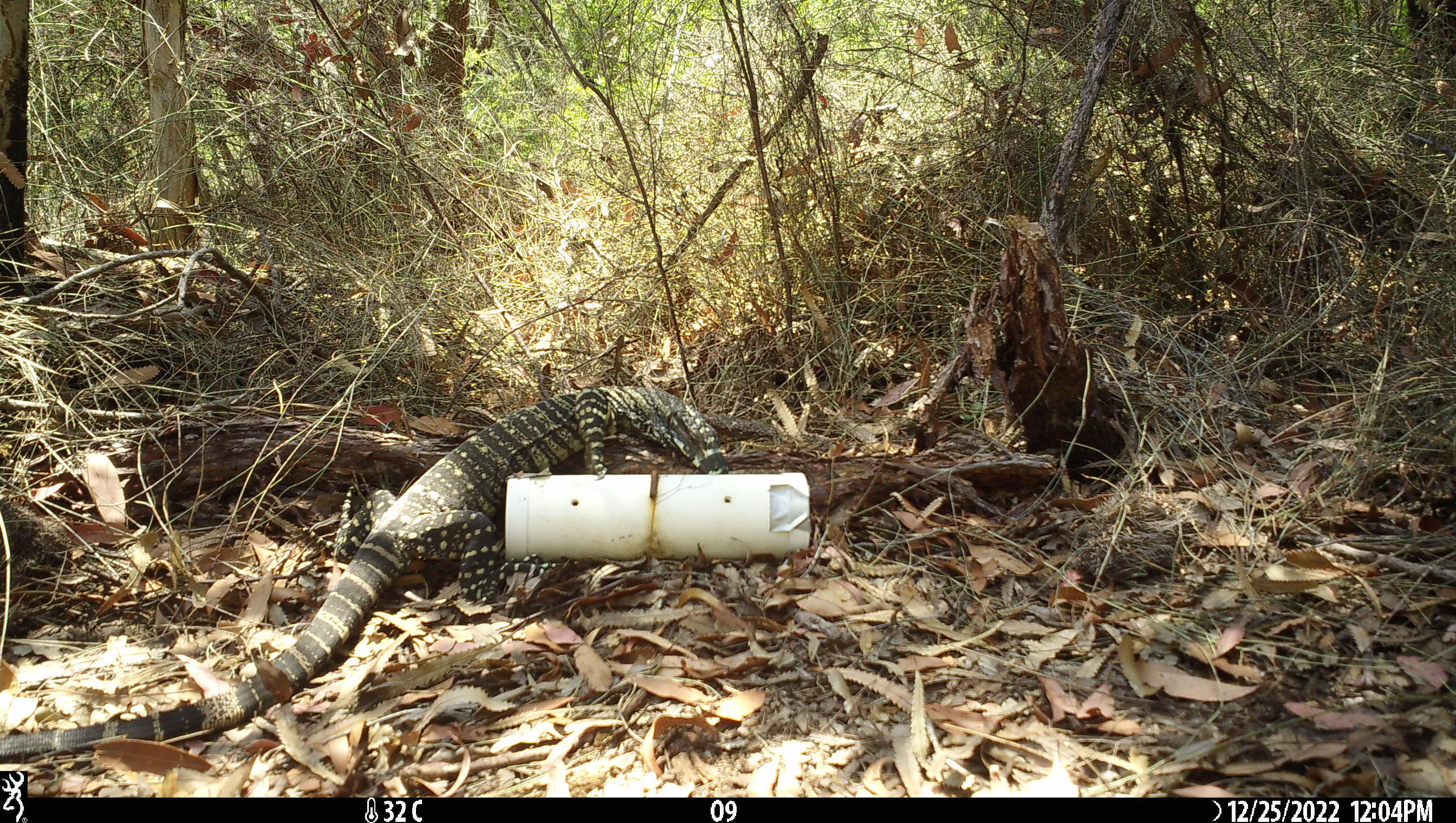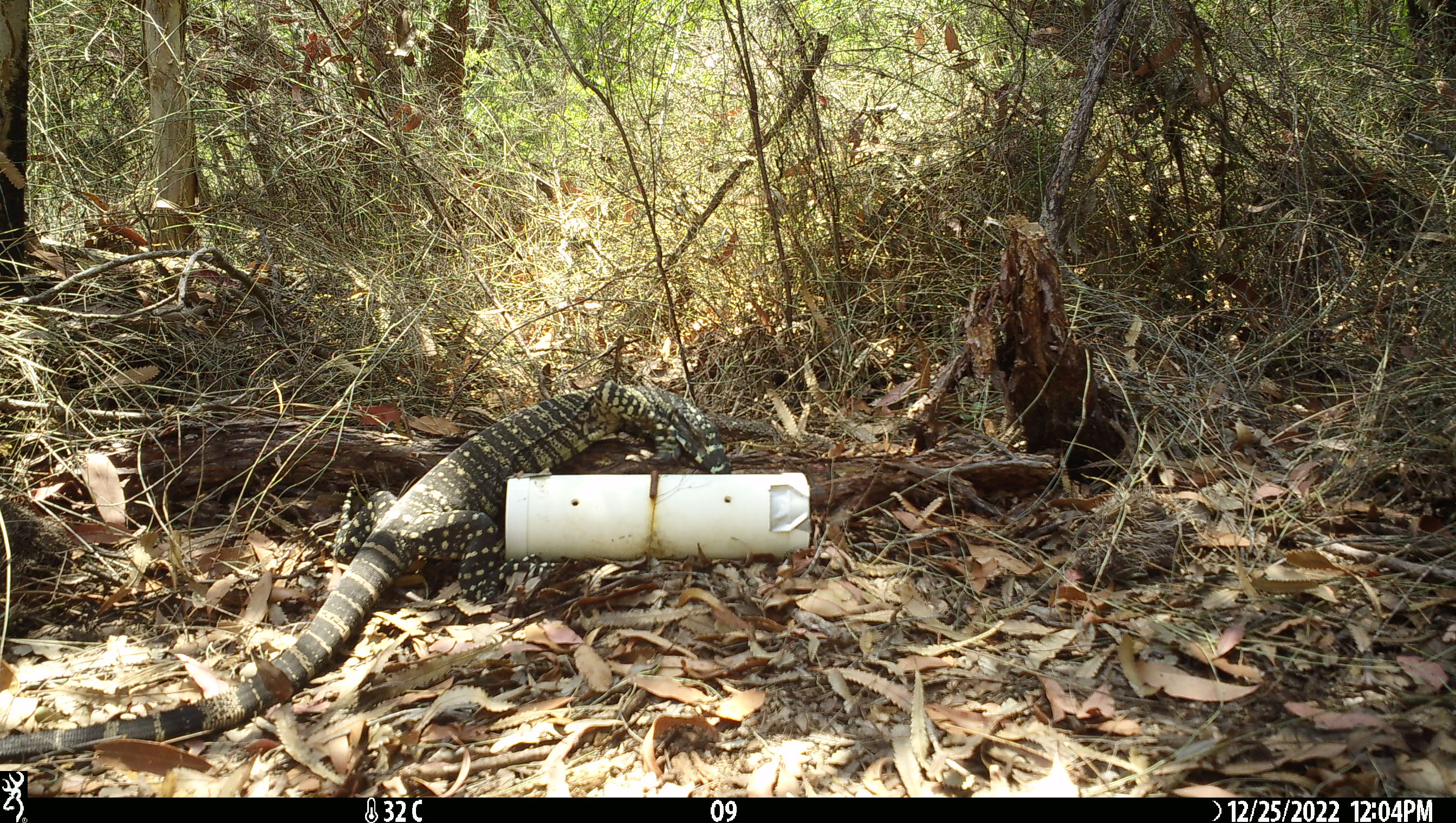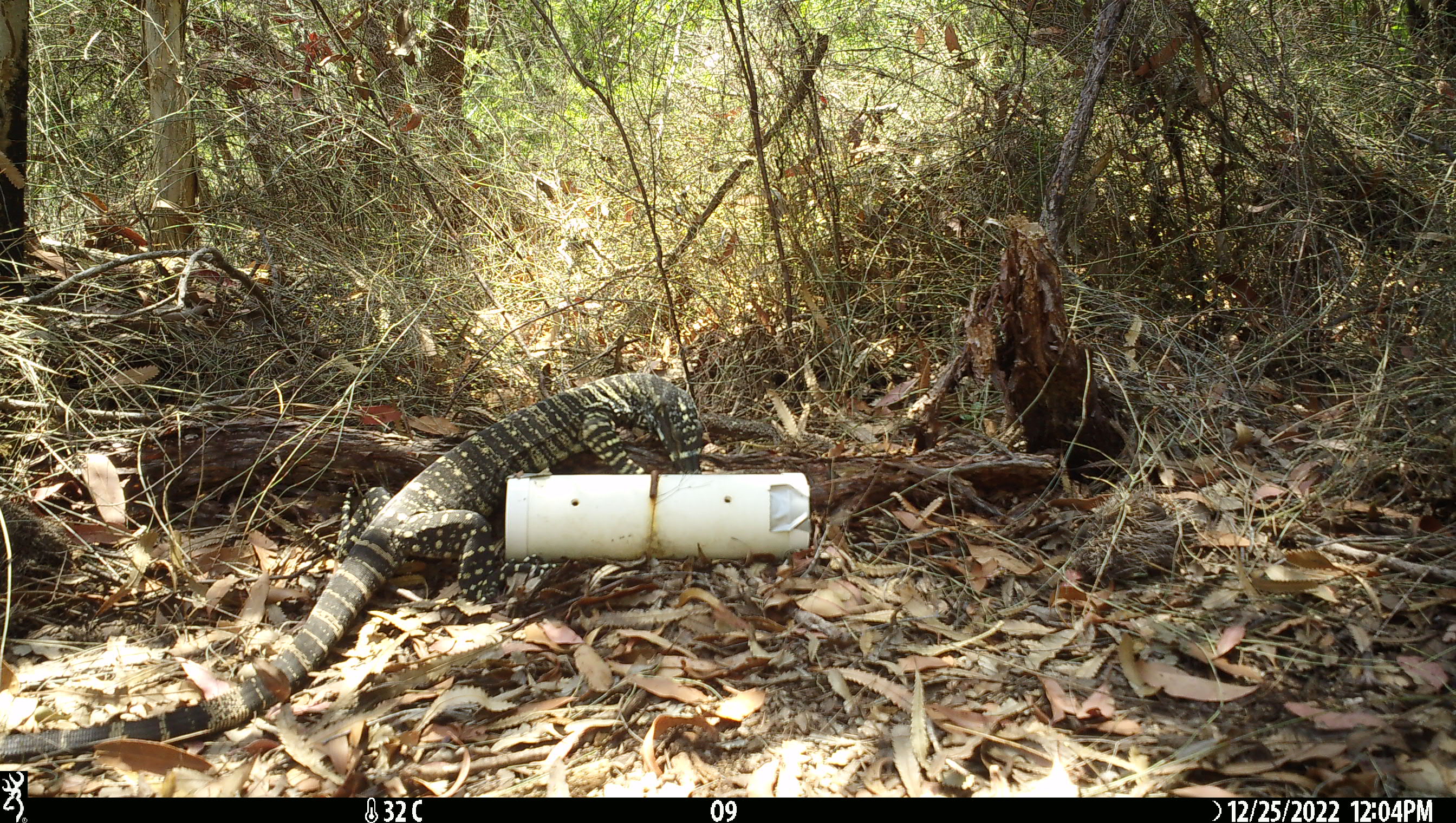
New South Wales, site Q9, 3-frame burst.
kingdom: Animalia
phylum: Chordata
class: Reptilia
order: Squamata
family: Varanidae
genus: Varanus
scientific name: Varanus varius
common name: lace monitor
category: goanna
Goanna (lace monitor) (Varanus varius).